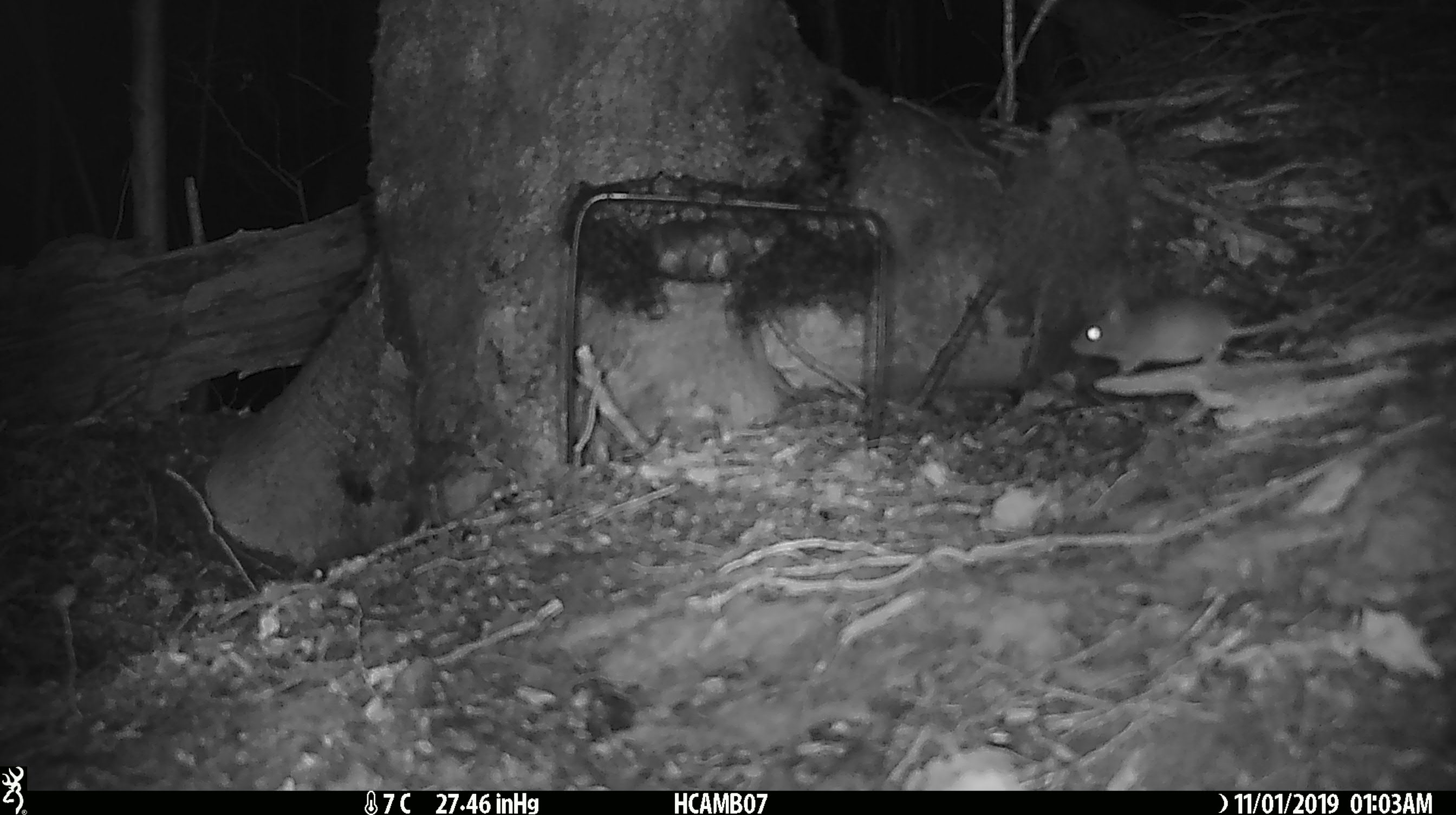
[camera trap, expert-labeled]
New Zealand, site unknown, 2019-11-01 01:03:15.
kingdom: Animalia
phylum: Chordata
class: Mammalia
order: Rodentia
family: Muridae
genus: Mus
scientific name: Mus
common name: mouse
Mouse (Mus).